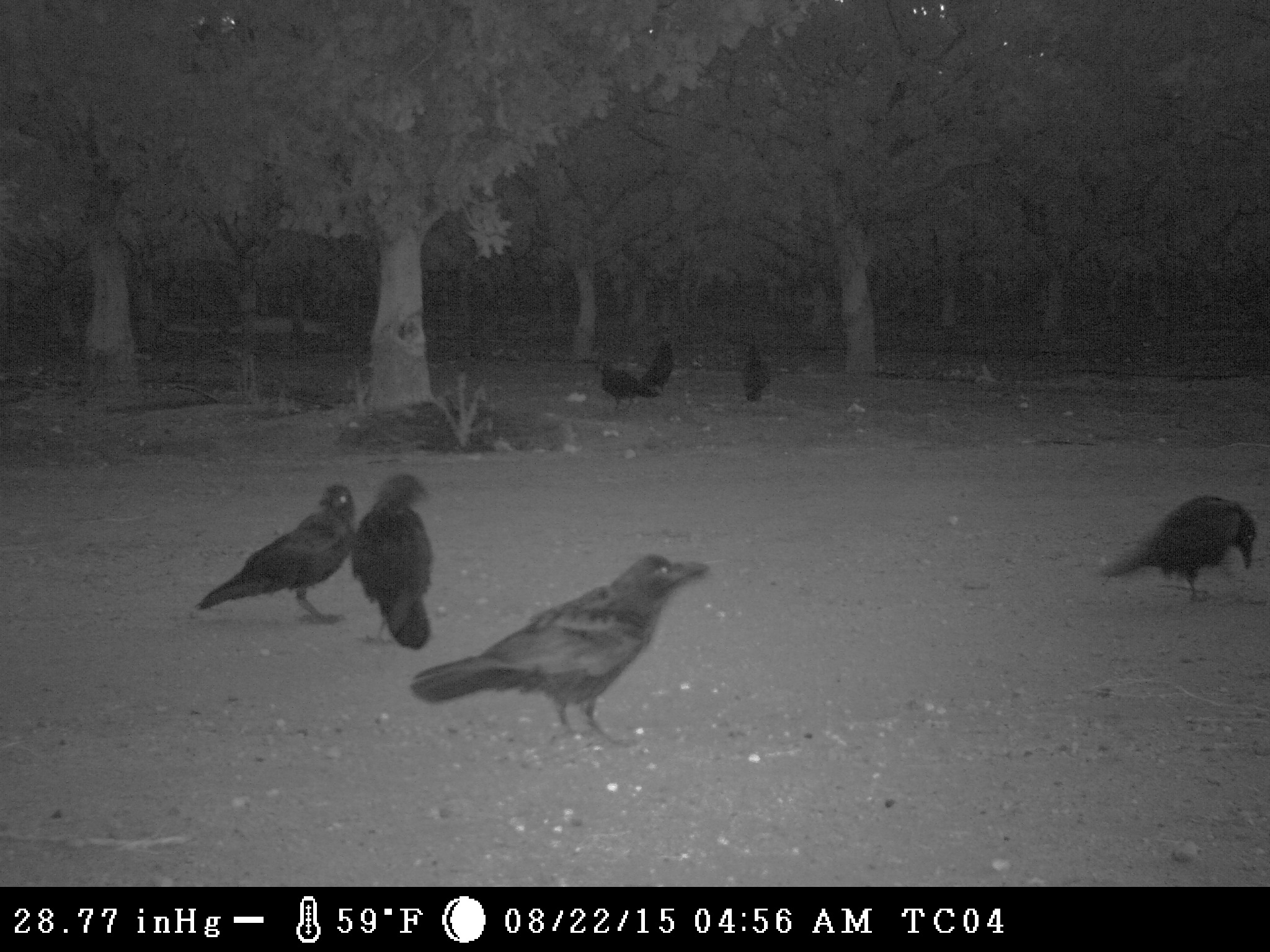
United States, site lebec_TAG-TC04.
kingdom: Animalia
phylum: Chordata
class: Aves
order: Passeriformes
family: Corvidae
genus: Corvus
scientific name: Corvus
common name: crows and ravens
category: unidentified corvus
Unidentified corvus (crows and ravens) (Corvus).